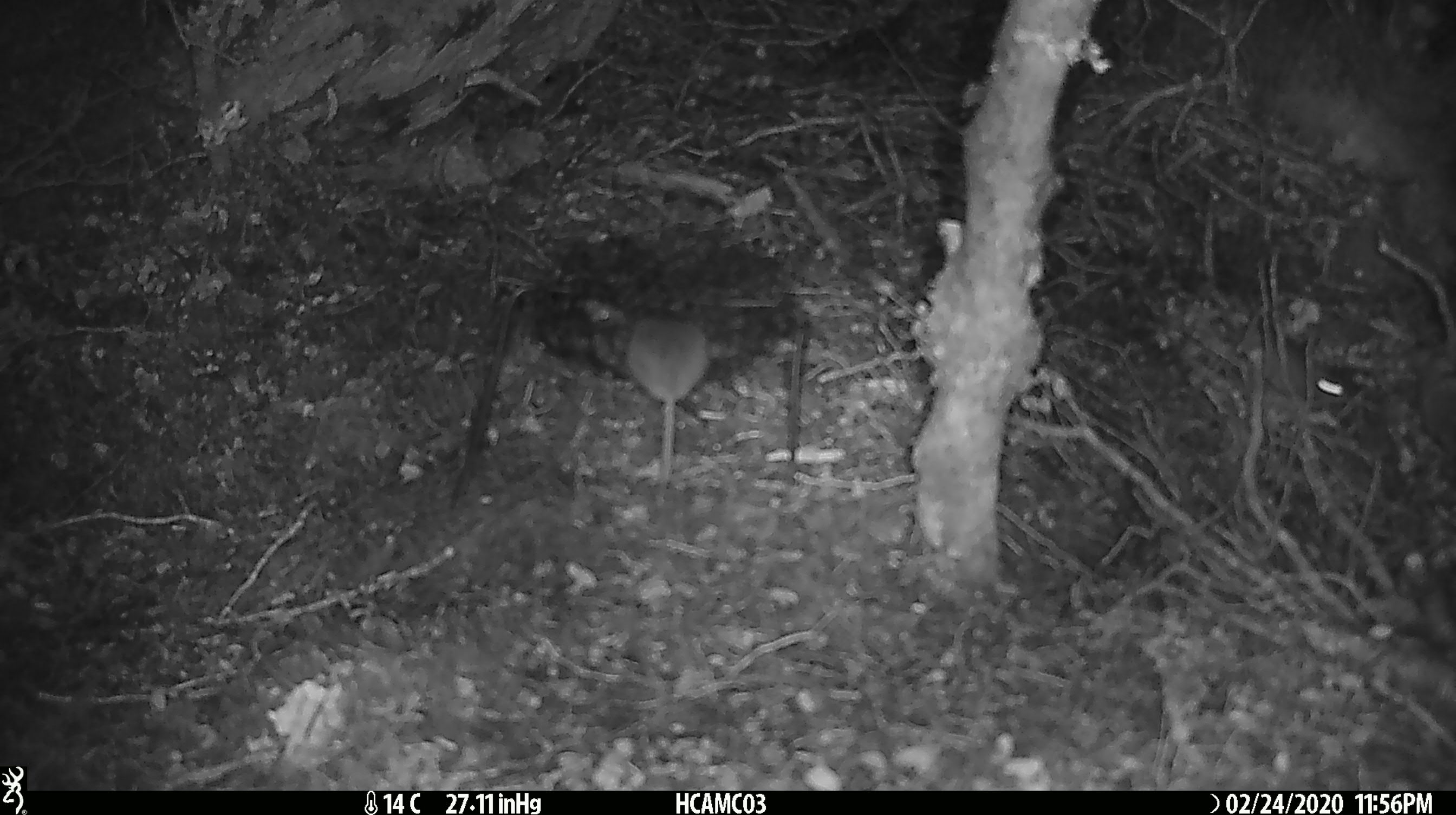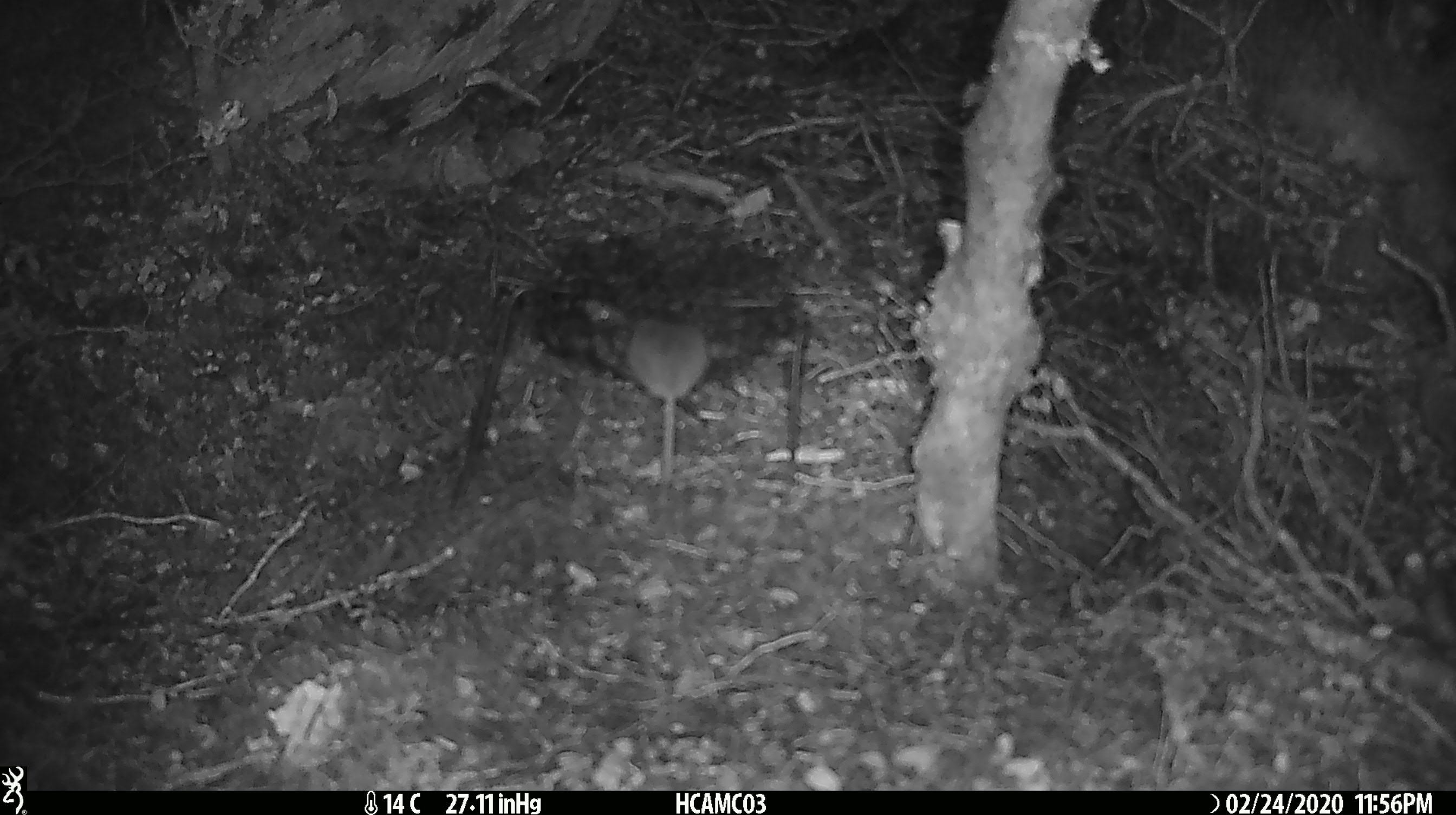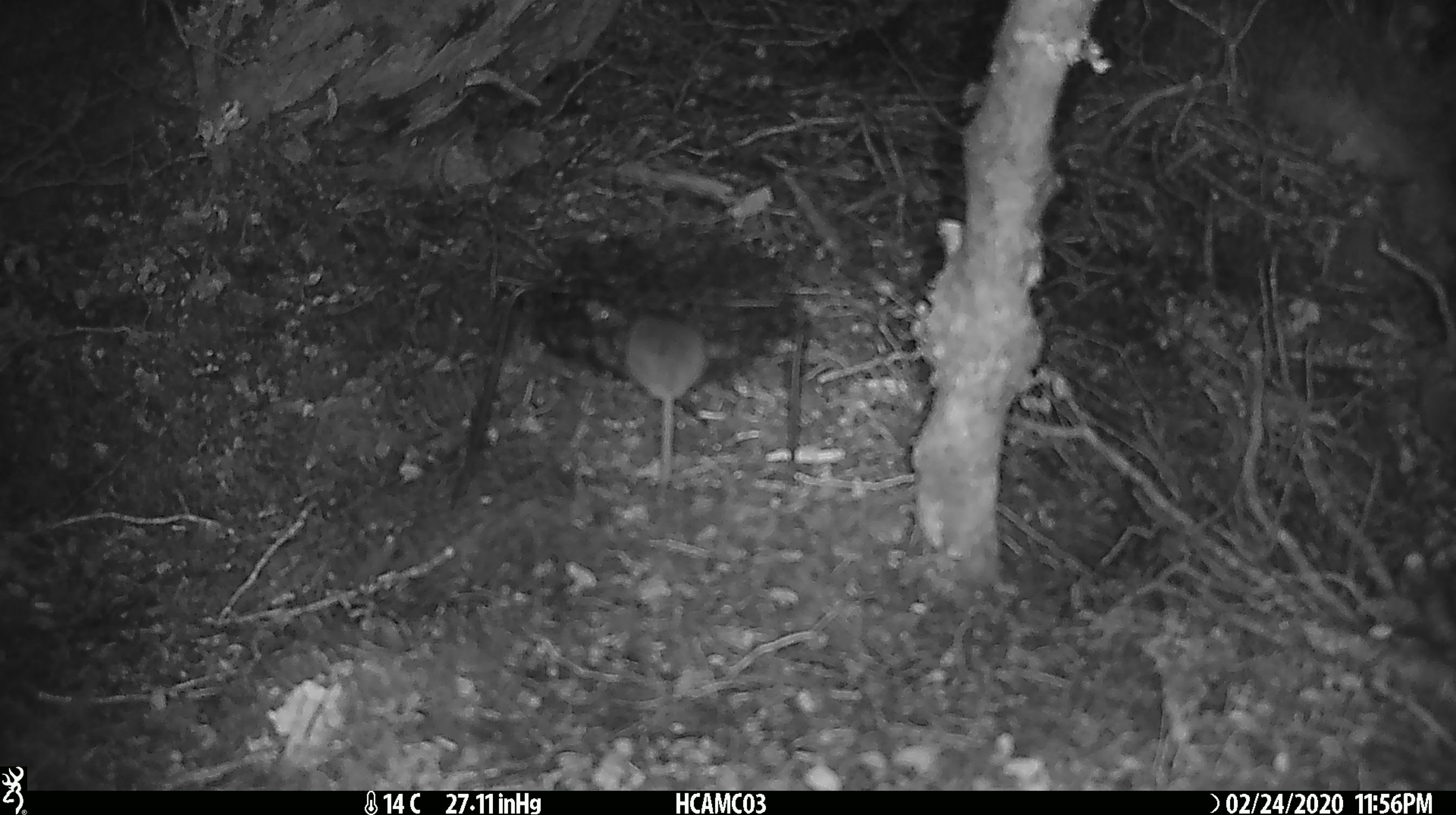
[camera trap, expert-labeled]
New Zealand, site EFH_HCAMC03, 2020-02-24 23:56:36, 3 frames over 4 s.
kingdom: Animalia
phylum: Chordata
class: Mammalia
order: Rodentia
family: Muridae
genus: Mus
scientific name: Mus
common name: mouse